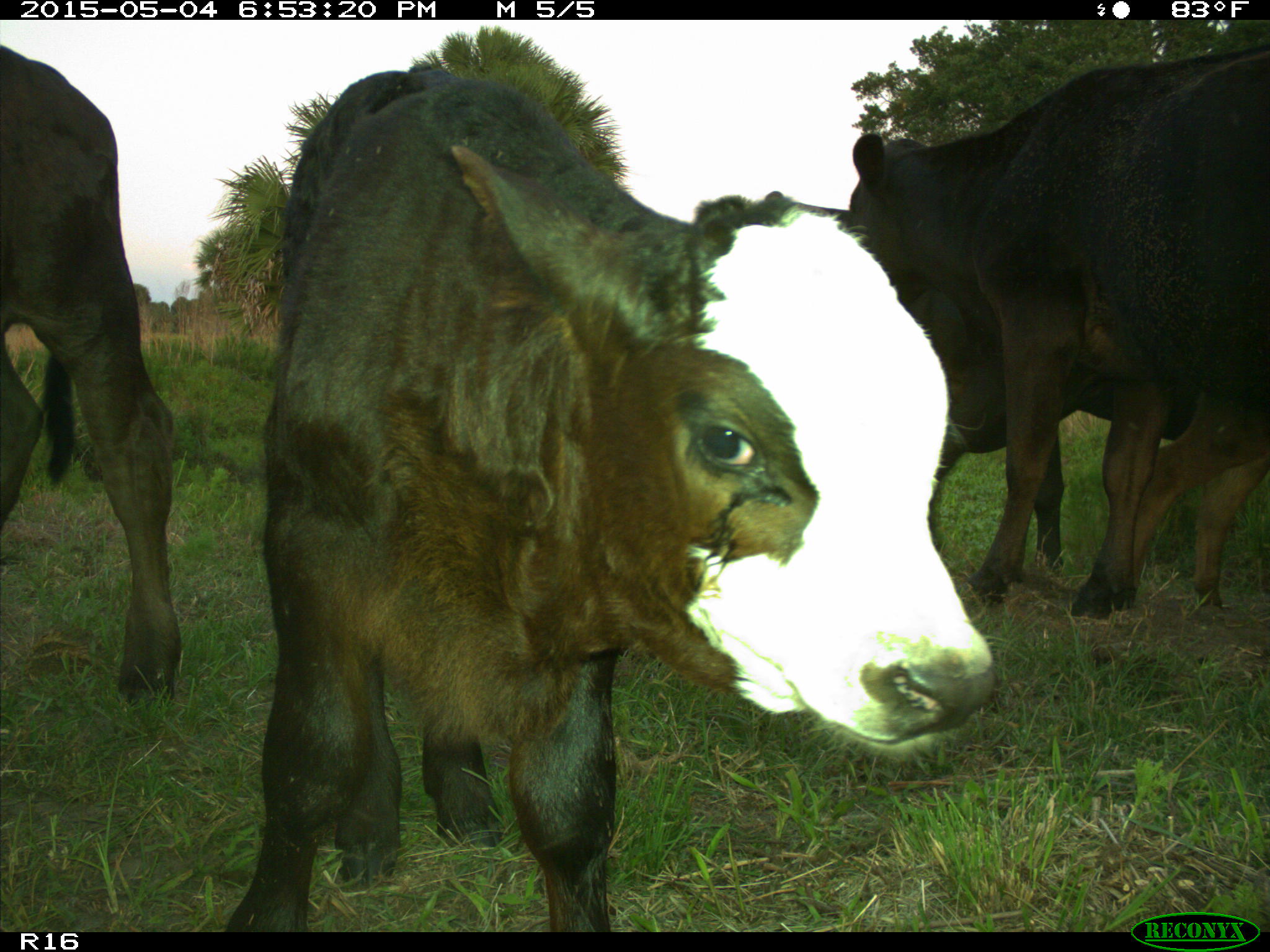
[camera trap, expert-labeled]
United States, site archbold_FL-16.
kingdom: Animalia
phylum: Chordata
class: Mammalia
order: Artiodactyla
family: Bovidae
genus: Bos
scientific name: Bos taurus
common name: domestic cow